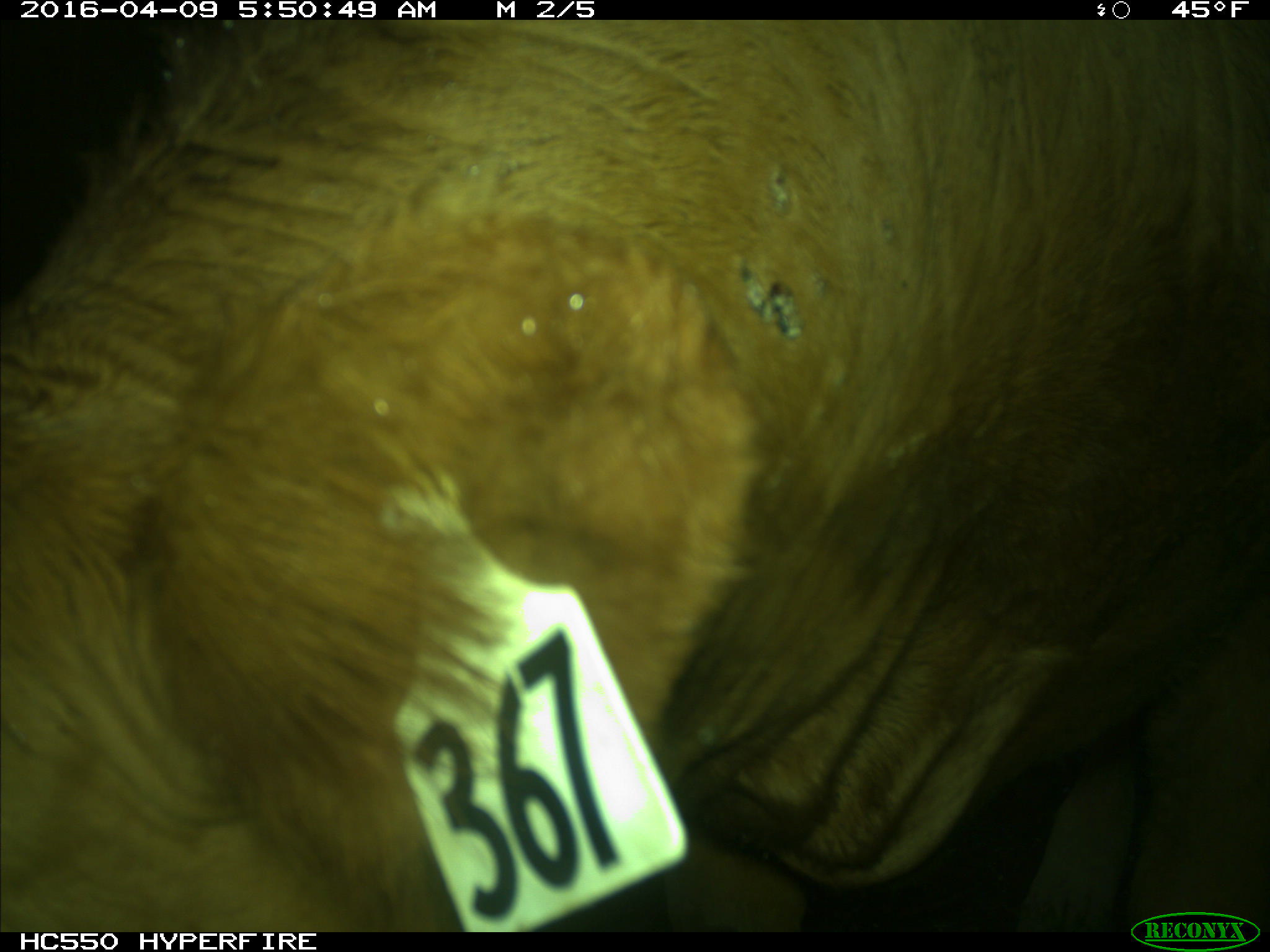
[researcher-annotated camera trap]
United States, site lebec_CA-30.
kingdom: Animalia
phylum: Chordata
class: Mammalia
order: Artiodactyla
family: Bovidae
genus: Bos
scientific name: Bos taurus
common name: domestic cow